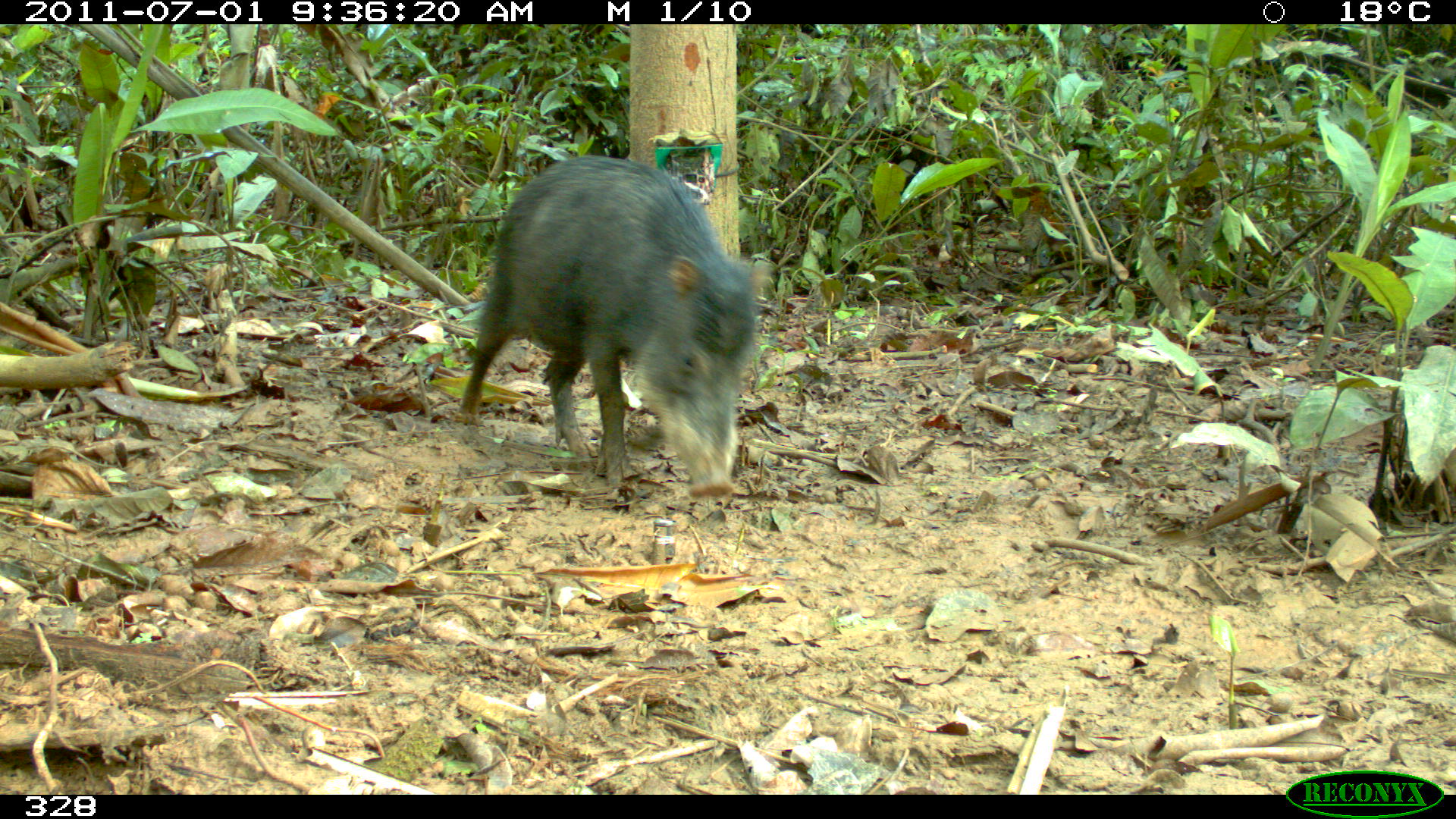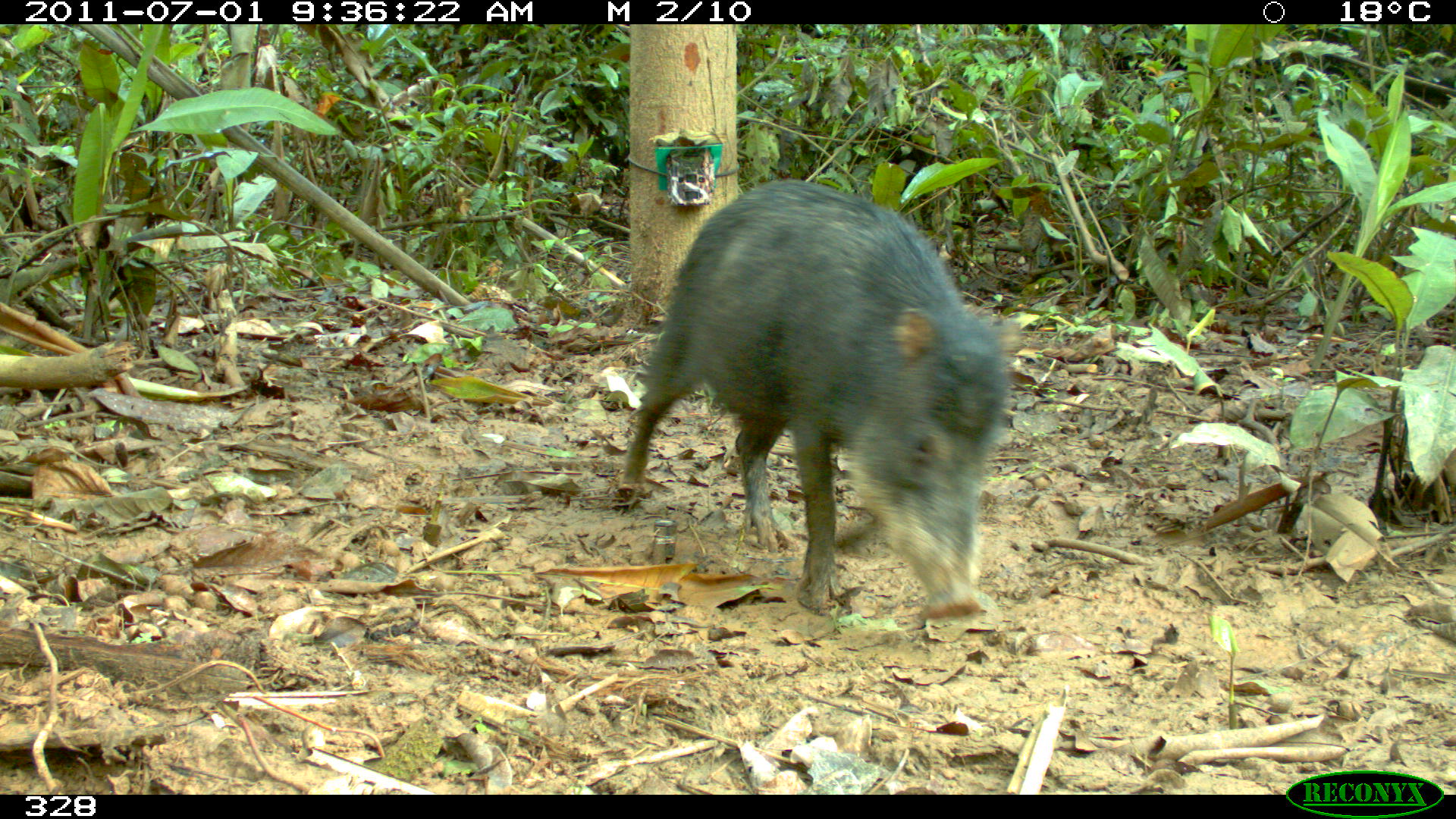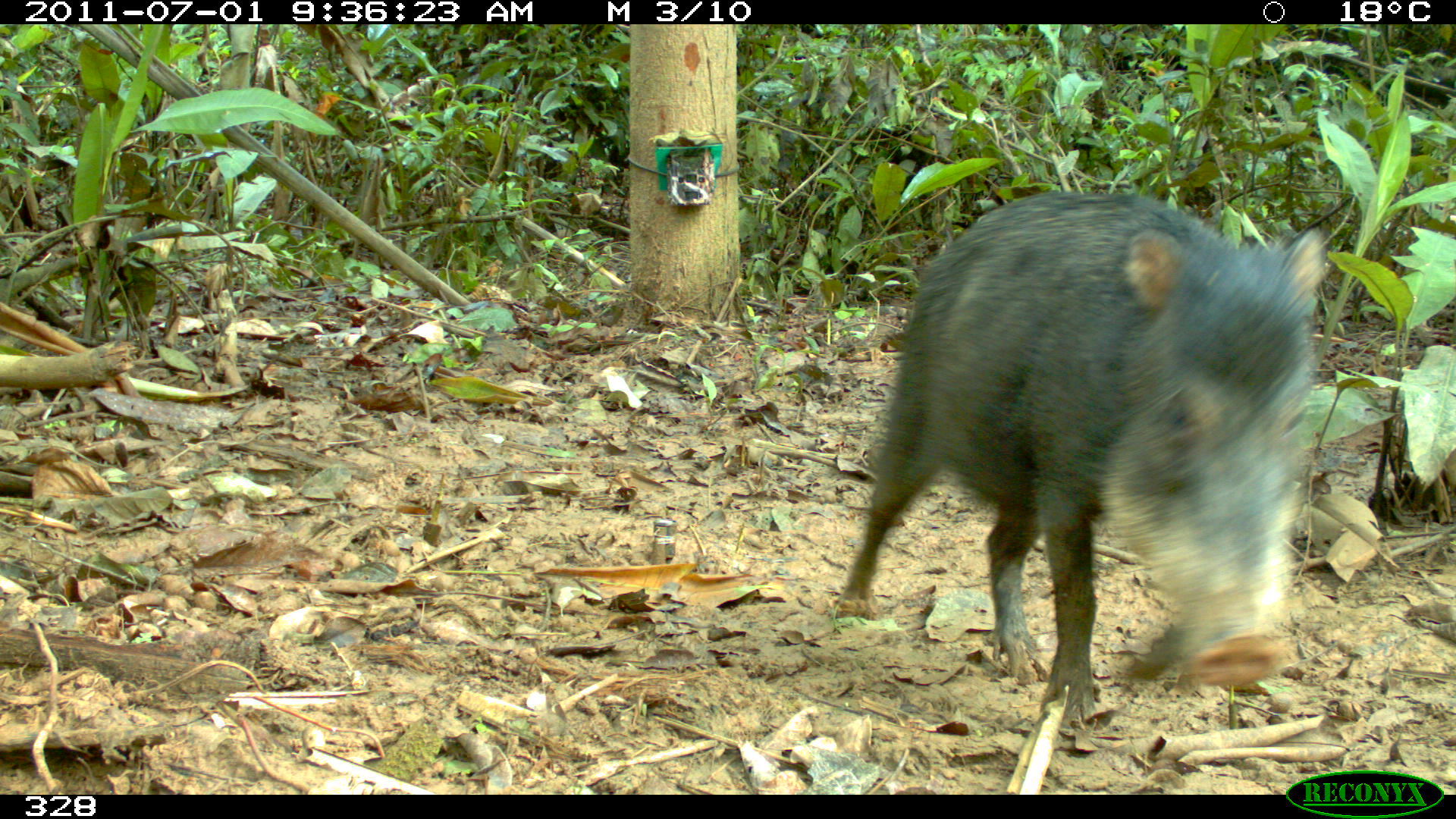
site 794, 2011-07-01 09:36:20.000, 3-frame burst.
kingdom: Animalia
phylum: Chordata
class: Mammalia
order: Artiodactyla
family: Tayassuidae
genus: Tayassu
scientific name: Tayassu pecari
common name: white-lipped peccary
Tayassu pecari (white-lipped peccary).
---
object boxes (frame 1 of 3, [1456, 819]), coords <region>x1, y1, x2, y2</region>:
tayassu pecari: <region>453, 155, 766, 497</region>